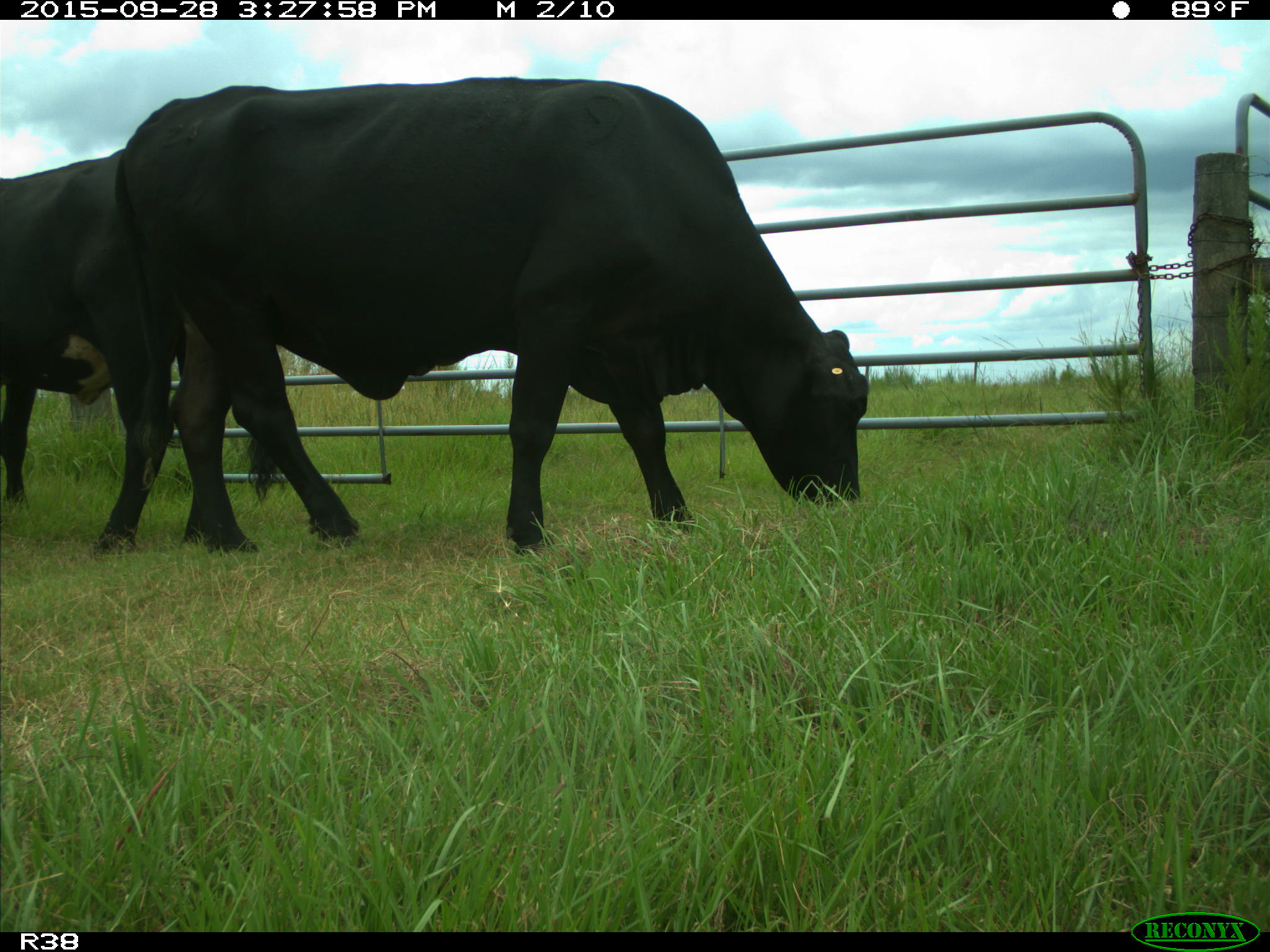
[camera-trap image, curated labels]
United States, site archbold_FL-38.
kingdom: Animalia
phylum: Chordata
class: Mammalia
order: Artiodactyla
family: Bovidae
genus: Bos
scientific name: Bos taurus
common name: domestic cow